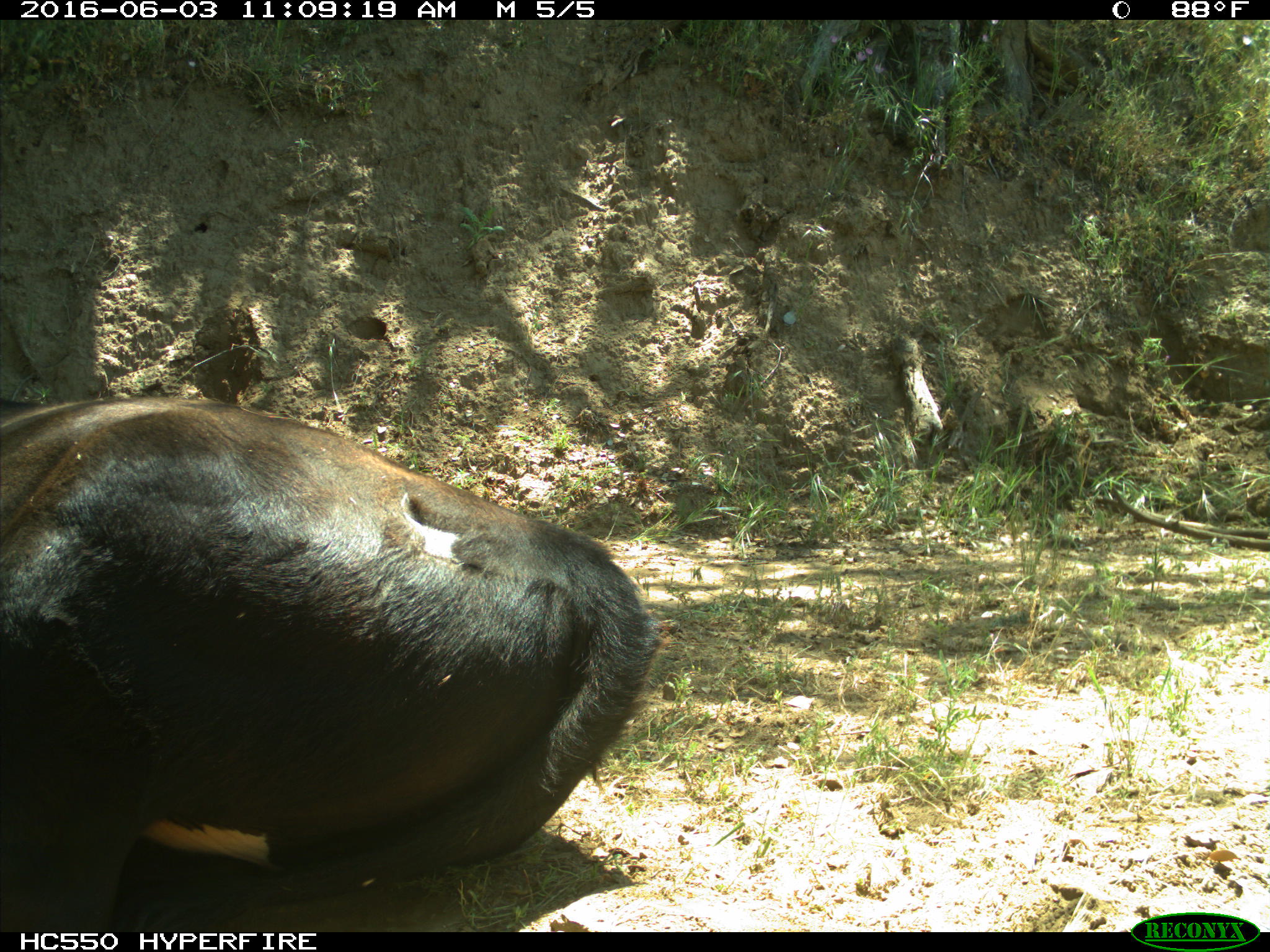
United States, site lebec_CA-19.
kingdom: Animalia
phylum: Chordata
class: Mammalia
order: Artiodactyla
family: Bovidae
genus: Bos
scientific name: Bos taurus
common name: domestic cow